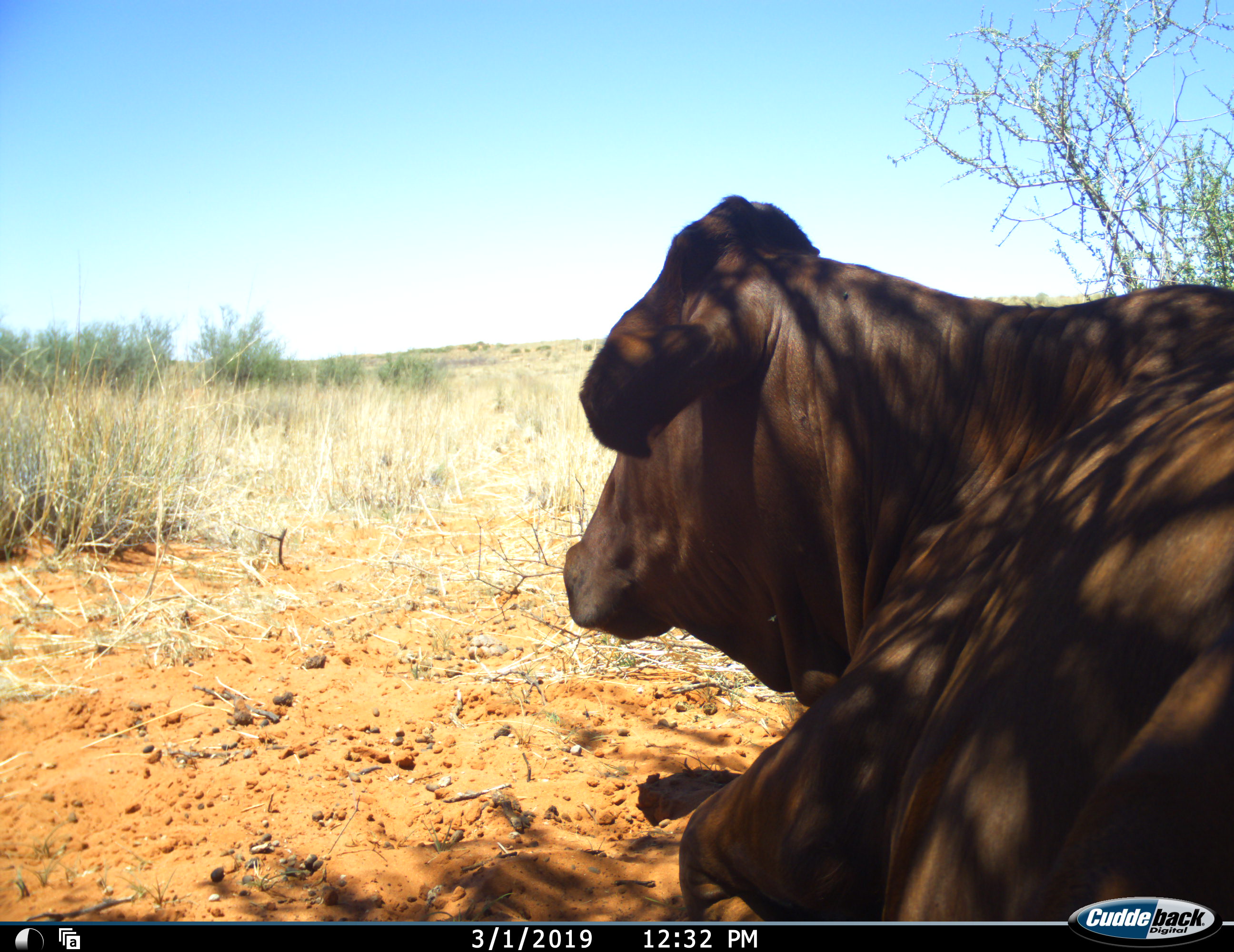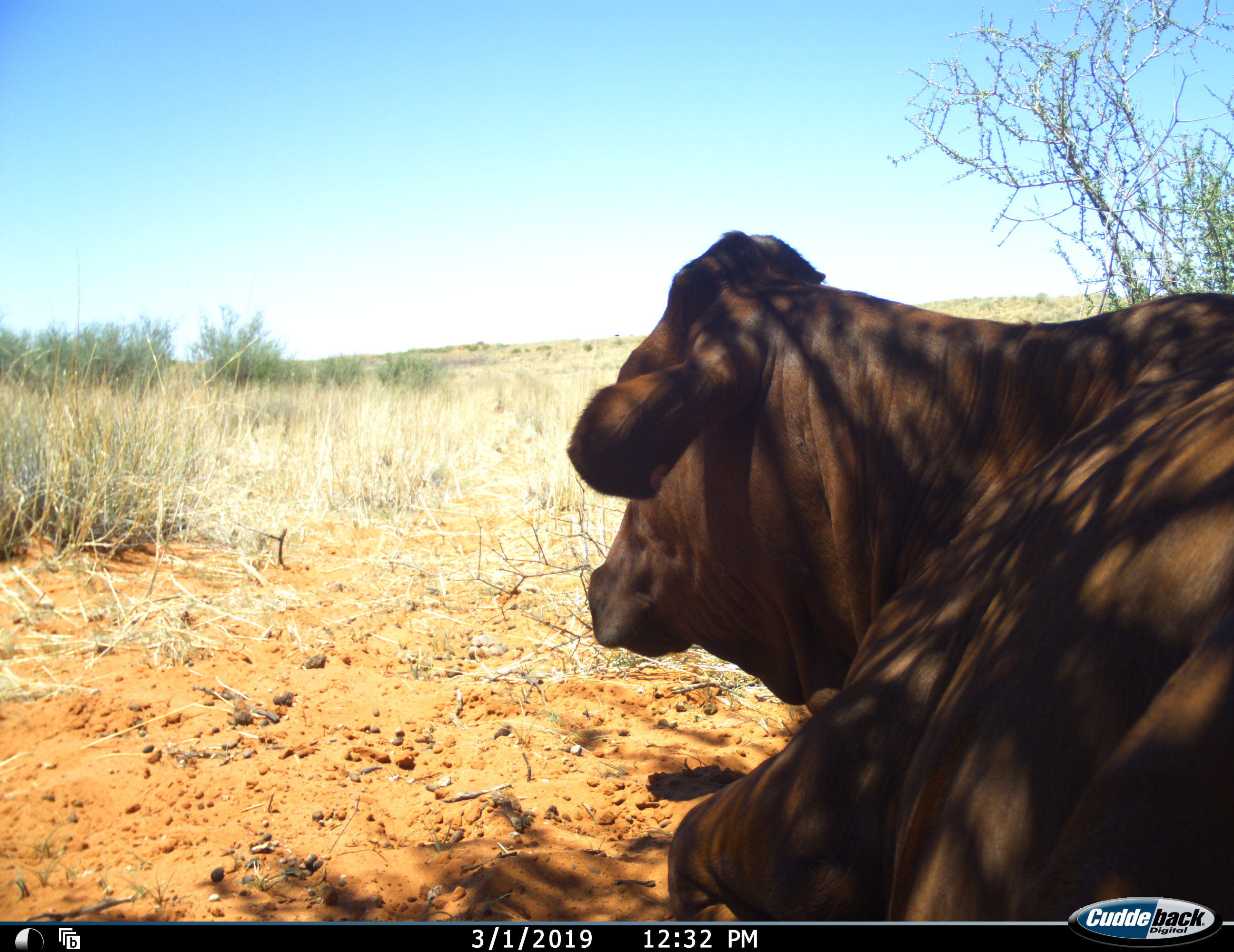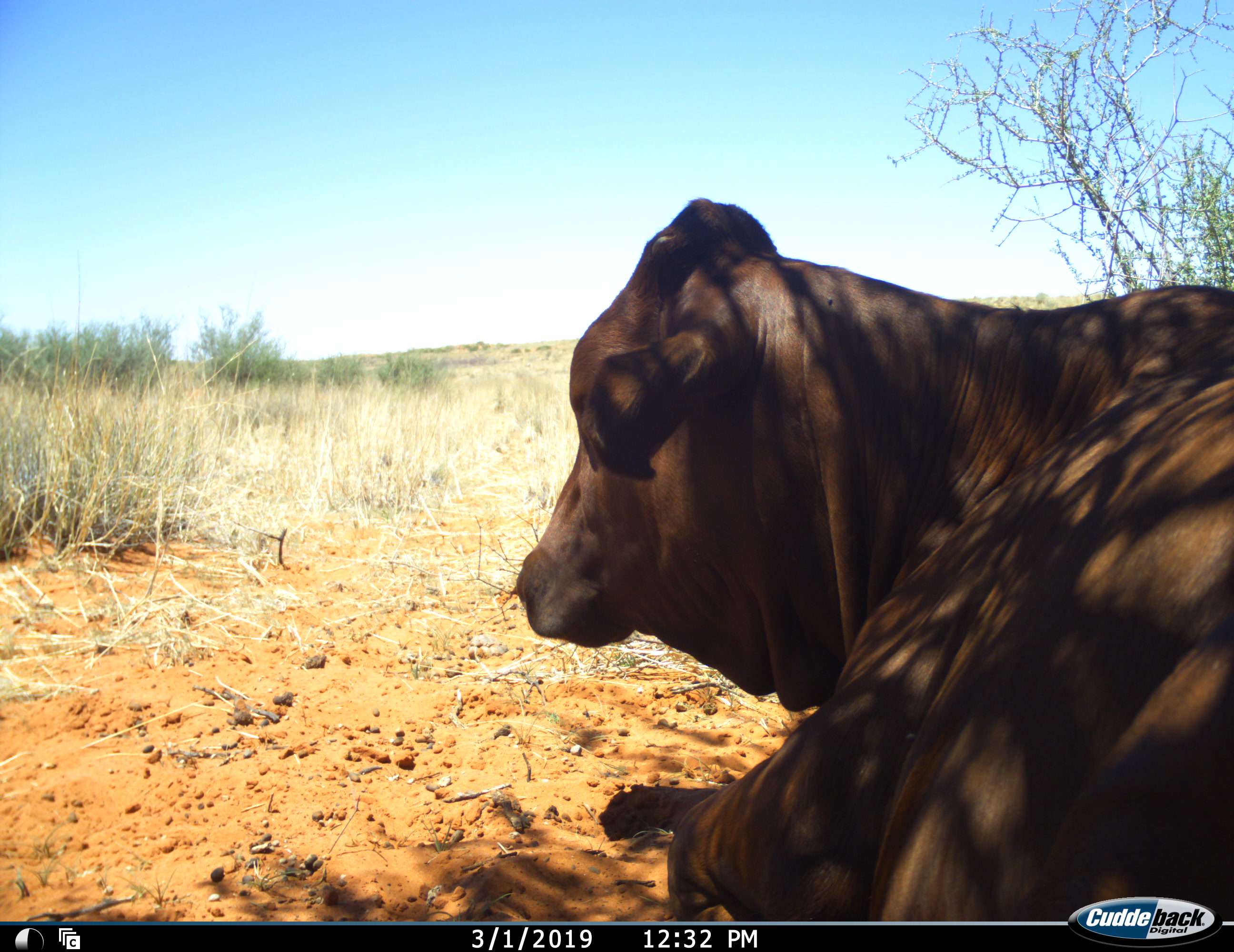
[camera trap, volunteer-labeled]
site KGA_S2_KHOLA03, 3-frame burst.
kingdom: Animalia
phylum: Chordata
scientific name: Vertebrata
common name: domestic animal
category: domesticanimal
Domesticanimal (domestic animal) (Vertebrata), count 1. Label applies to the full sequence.